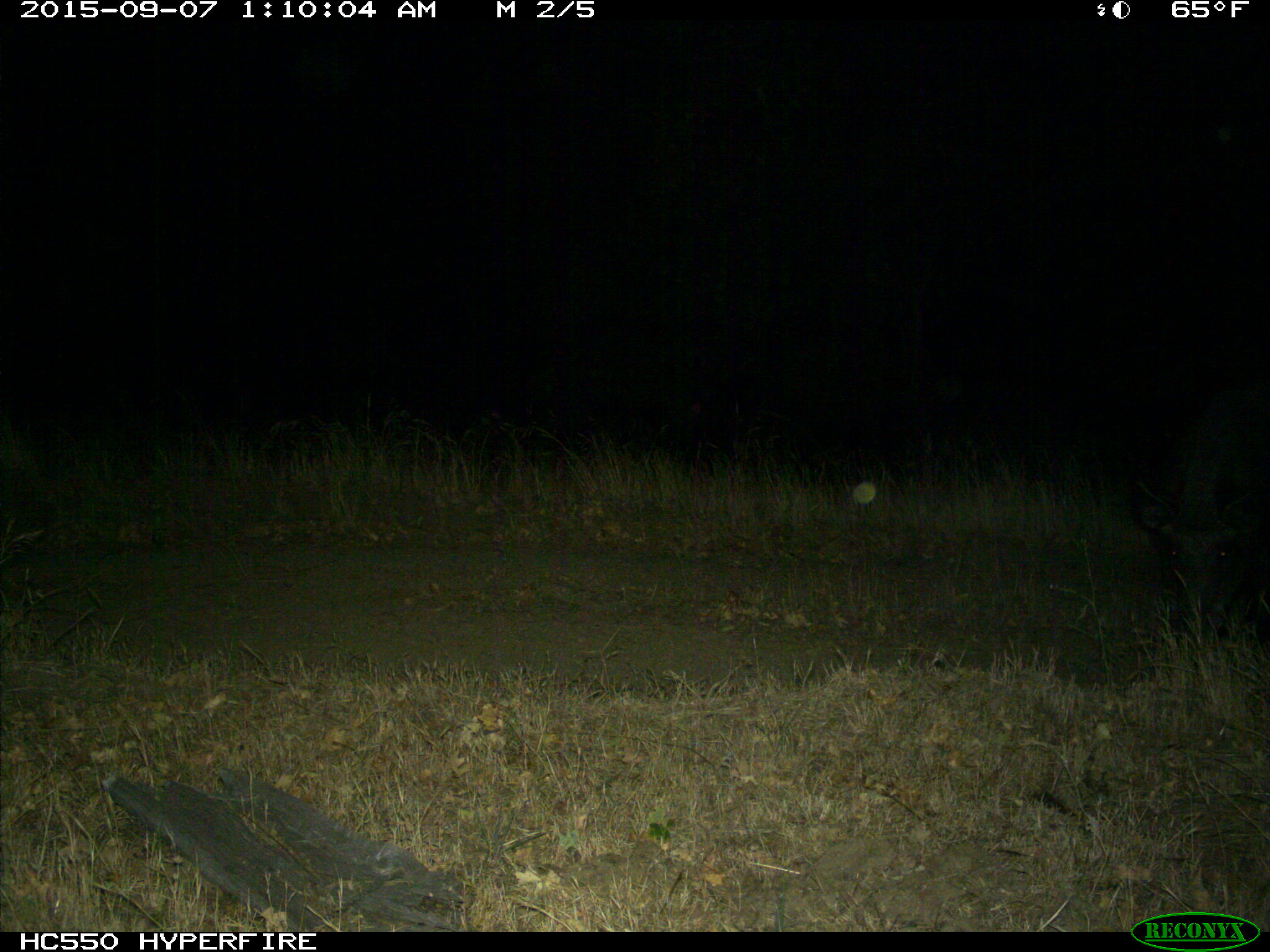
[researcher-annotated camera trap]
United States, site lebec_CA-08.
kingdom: Animalia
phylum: Chordata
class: Mammalia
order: Artiodactyla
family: Suidae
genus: Sus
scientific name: Sus scrofa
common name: wild boar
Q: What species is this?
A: Sus scrofa (wild boar).